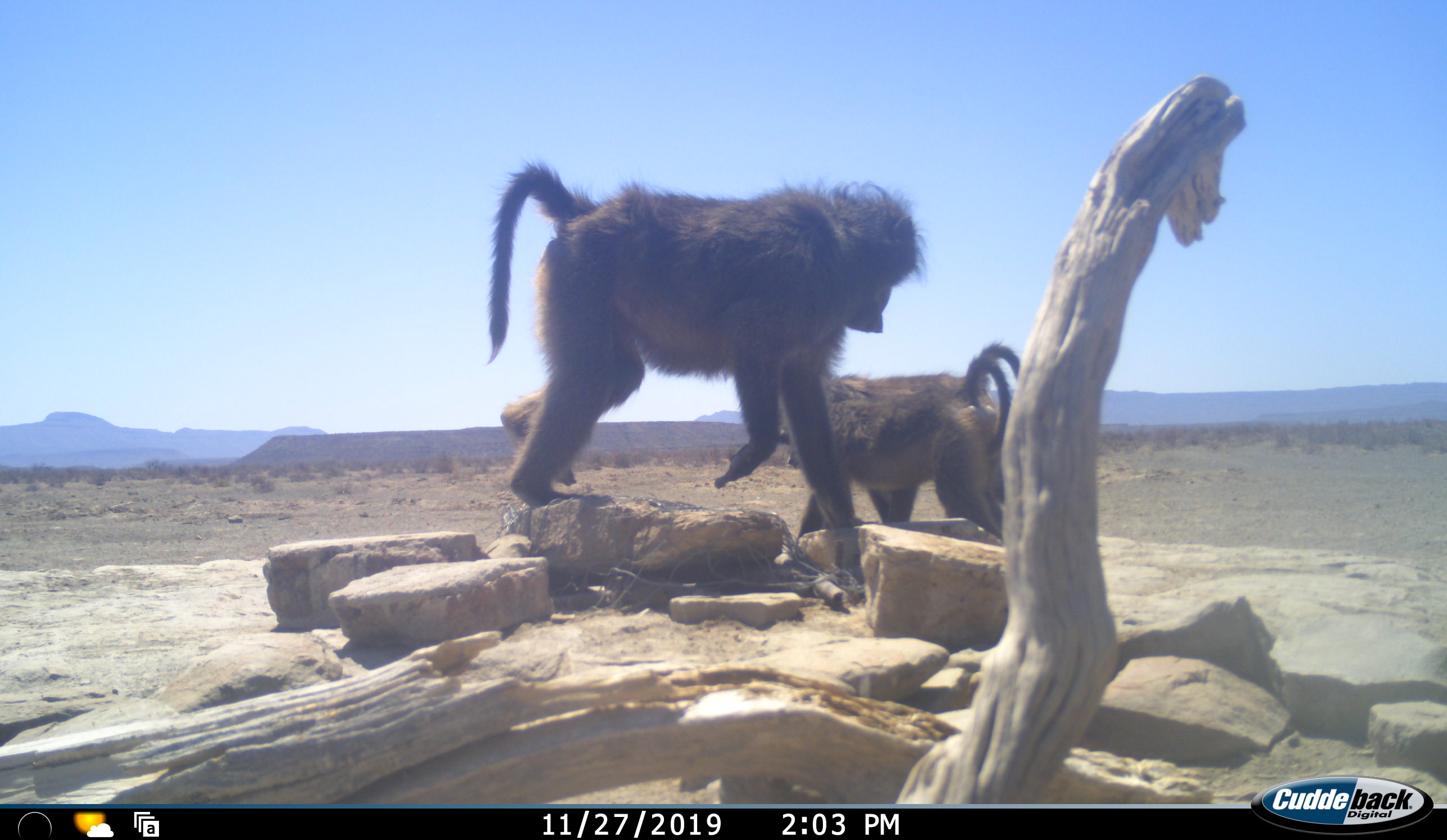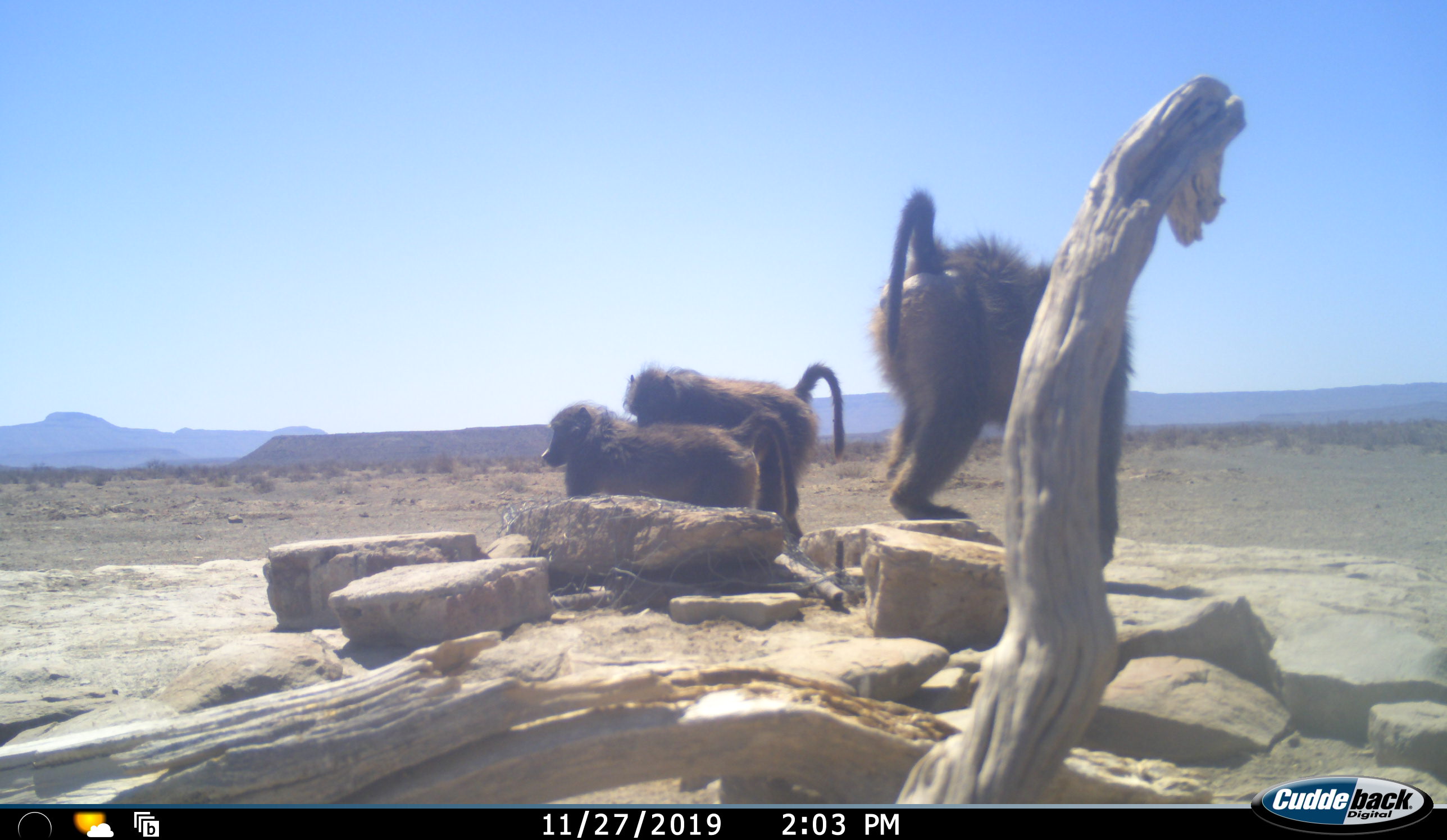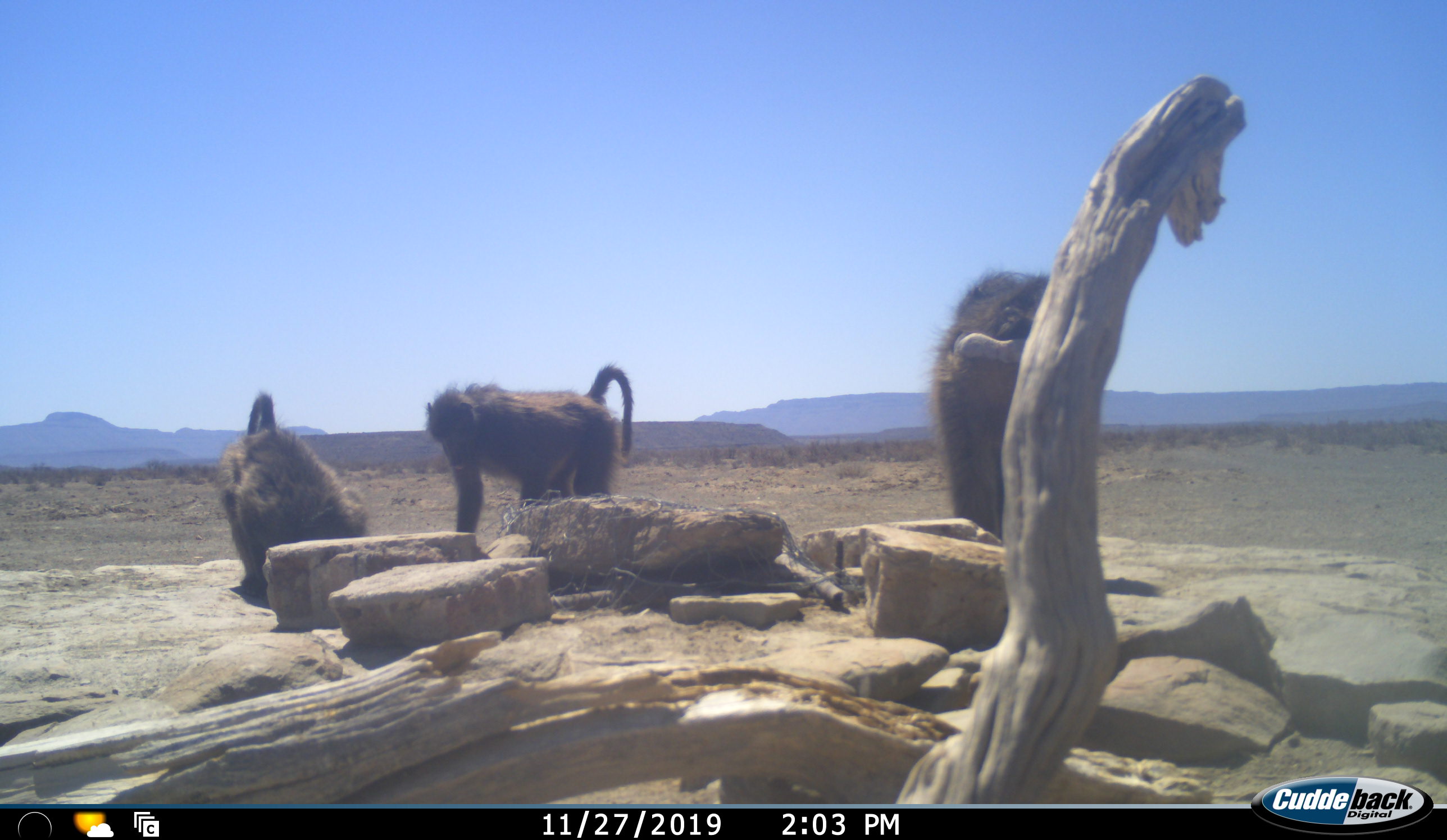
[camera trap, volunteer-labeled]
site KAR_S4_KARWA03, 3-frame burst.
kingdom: Animalia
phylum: Chordata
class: Mammalia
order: Primates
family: Cercopithecidae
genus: Papio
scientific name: Papio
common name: baboon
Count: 3.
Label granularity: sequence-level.